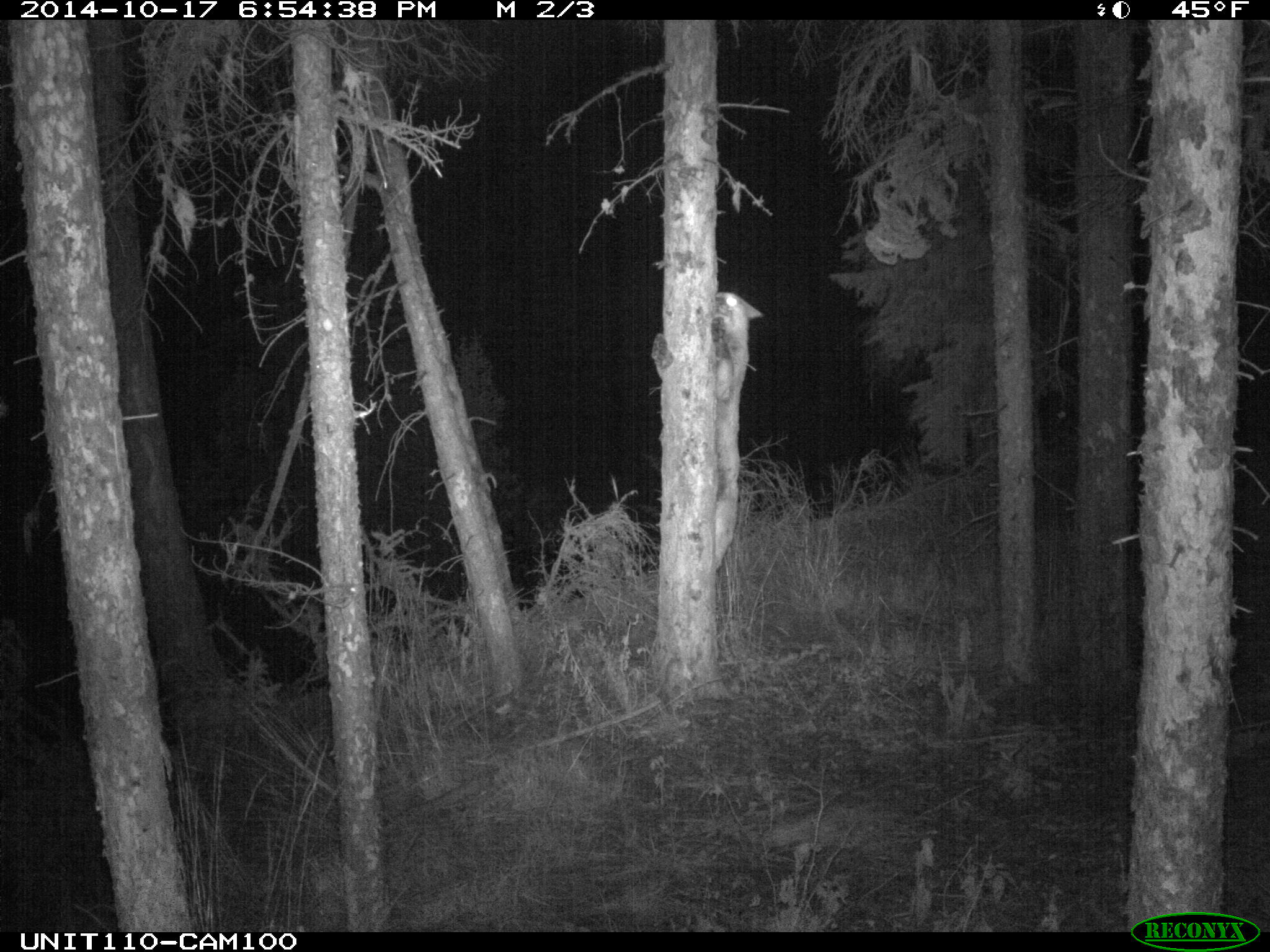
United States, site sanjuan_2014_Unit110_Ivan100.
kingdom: Animalia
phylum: Chordata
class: Mammalia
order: Carnivora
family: Felidae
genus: Puma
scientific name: Puma concolor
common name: mountain lion